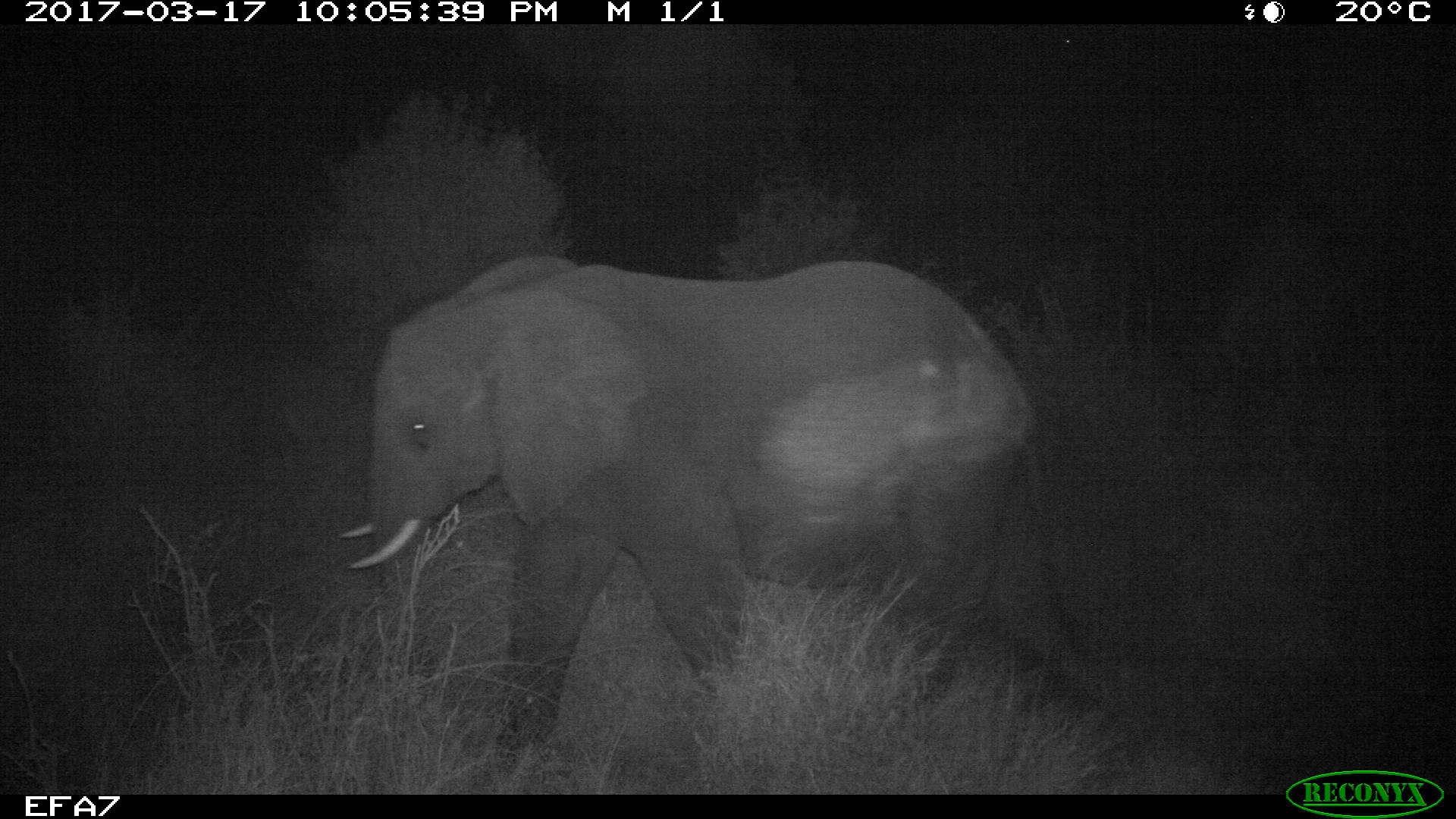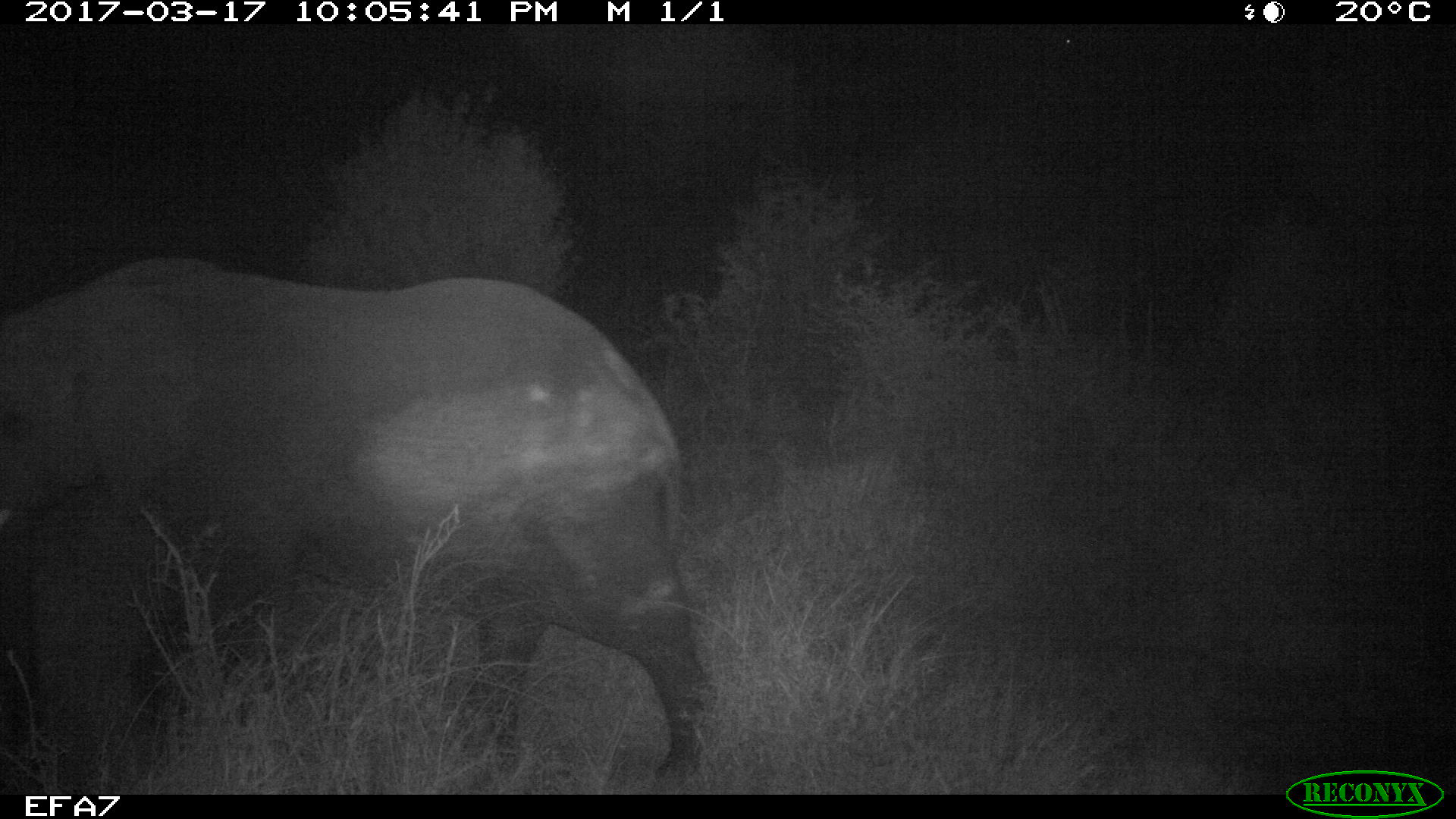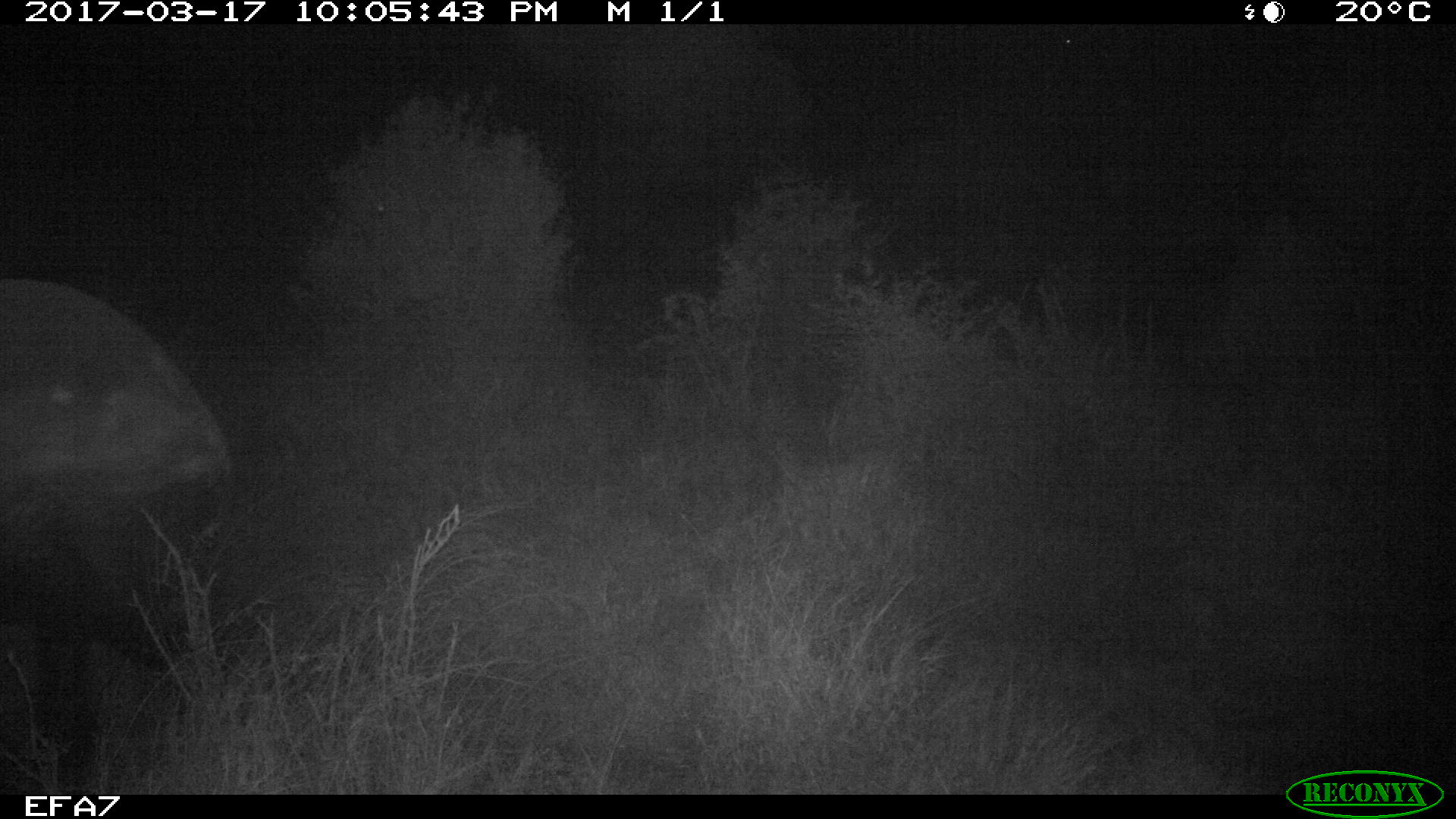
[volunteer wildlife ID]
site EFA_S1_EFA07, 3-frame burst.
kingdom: Animalia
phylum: Chordata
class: Mammalia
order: Proboscidea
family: Elephantidae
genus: Loxodonta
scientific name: Loxodonta africana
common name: african bush elephant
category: elephant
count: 1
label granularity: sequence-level